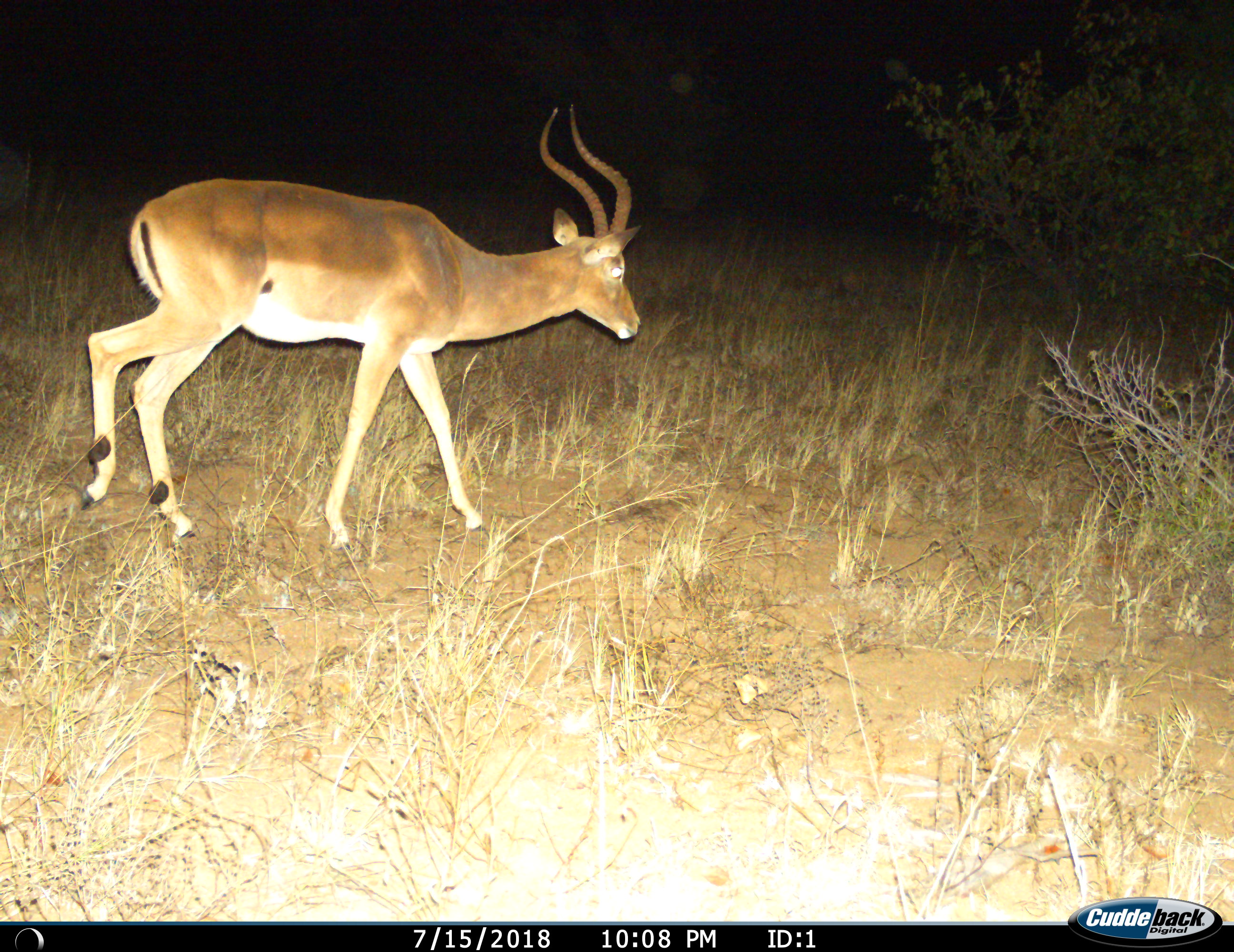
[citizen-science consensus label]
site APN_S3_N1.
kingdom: Animalia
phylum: Chordata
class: Mammalia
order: Artiodactyla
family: Bovidae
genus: Aepyceros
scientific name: Aepyceros melampus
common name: impala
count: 1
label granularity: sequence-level